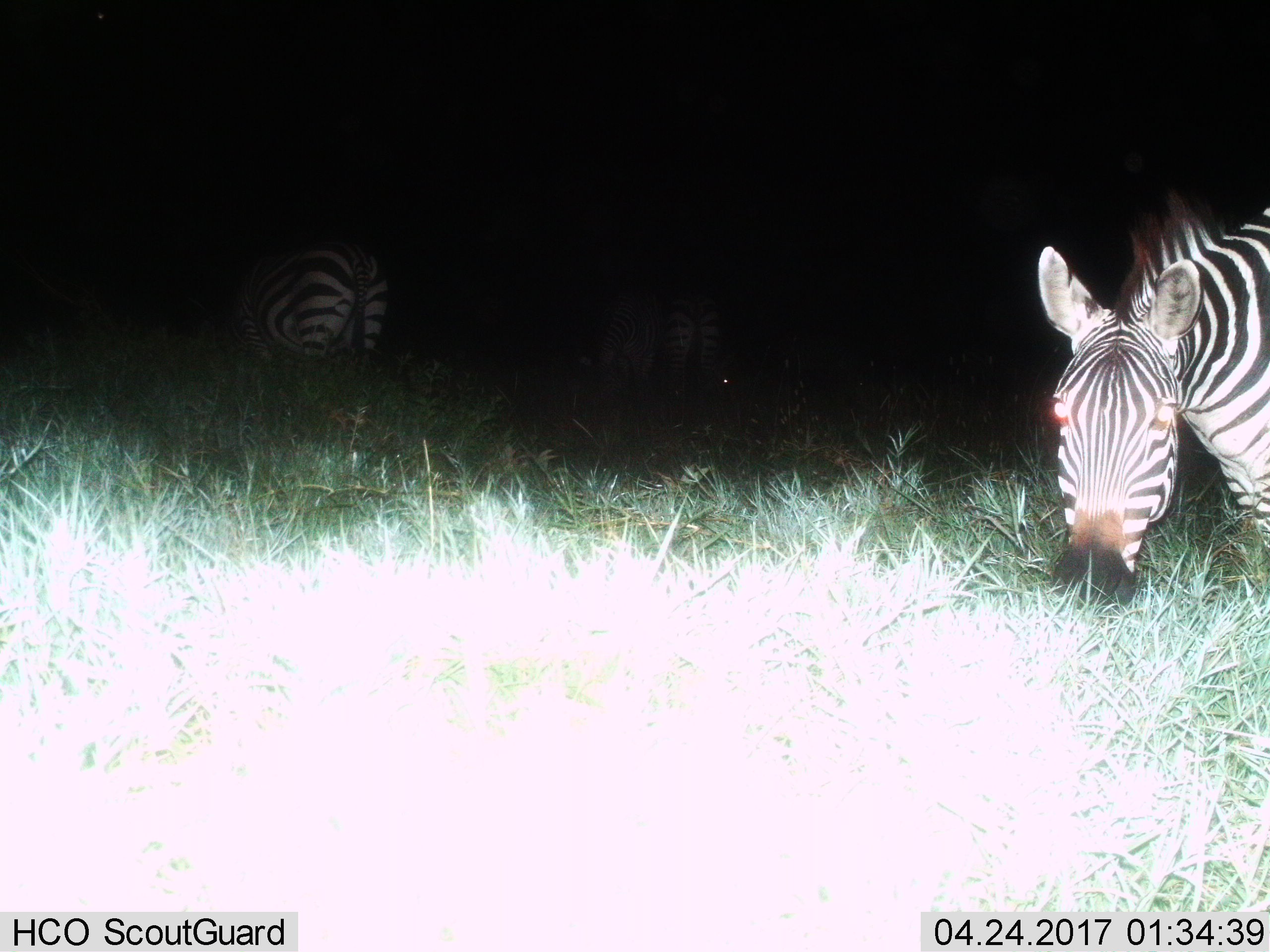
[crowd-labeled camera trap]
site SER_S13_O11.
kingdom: Animalia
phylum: Chordata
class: Mammalia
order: Perissodactyla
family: Equidae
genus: Equus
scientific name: Equus quagga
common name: plains zebra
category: zebraplains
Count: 3.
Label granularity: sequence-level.